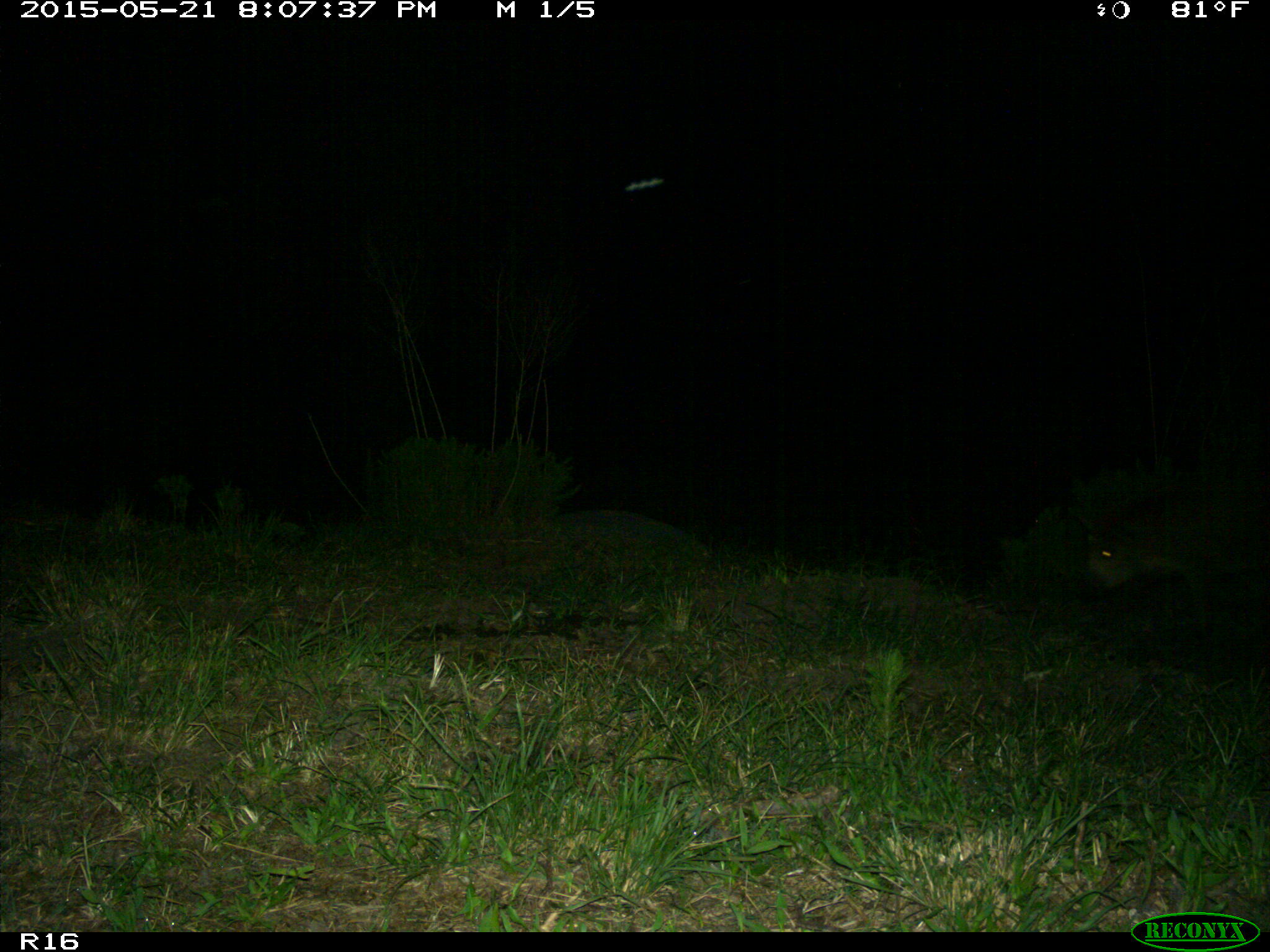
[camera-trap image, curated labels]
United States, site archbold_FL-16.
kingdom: Animalia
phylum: Chordata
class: Mammalia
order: Artiodactyla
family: Suidae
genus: Sus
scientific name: Sus scrofa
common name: wild boar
Sus scrofa (wild boar).